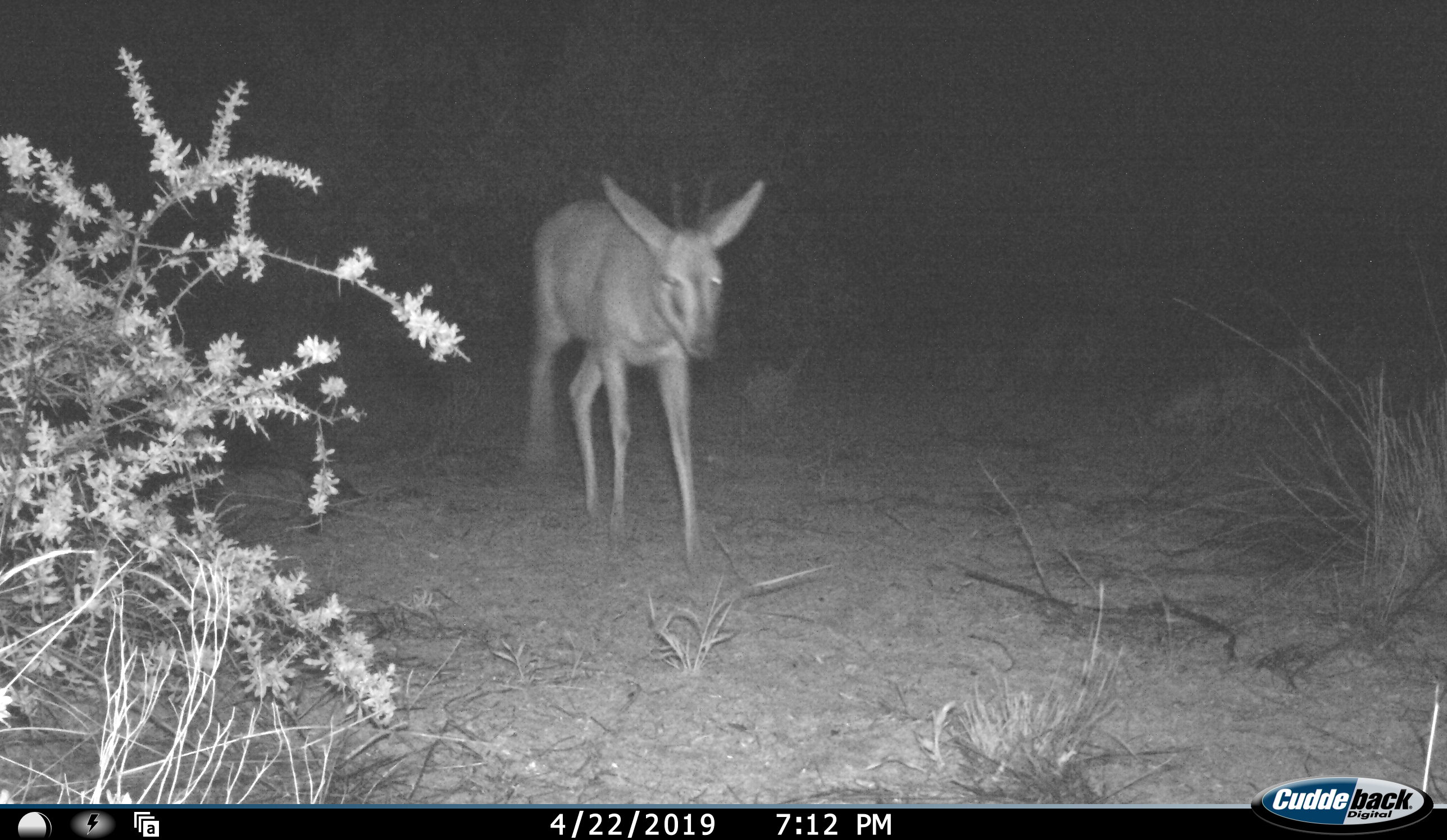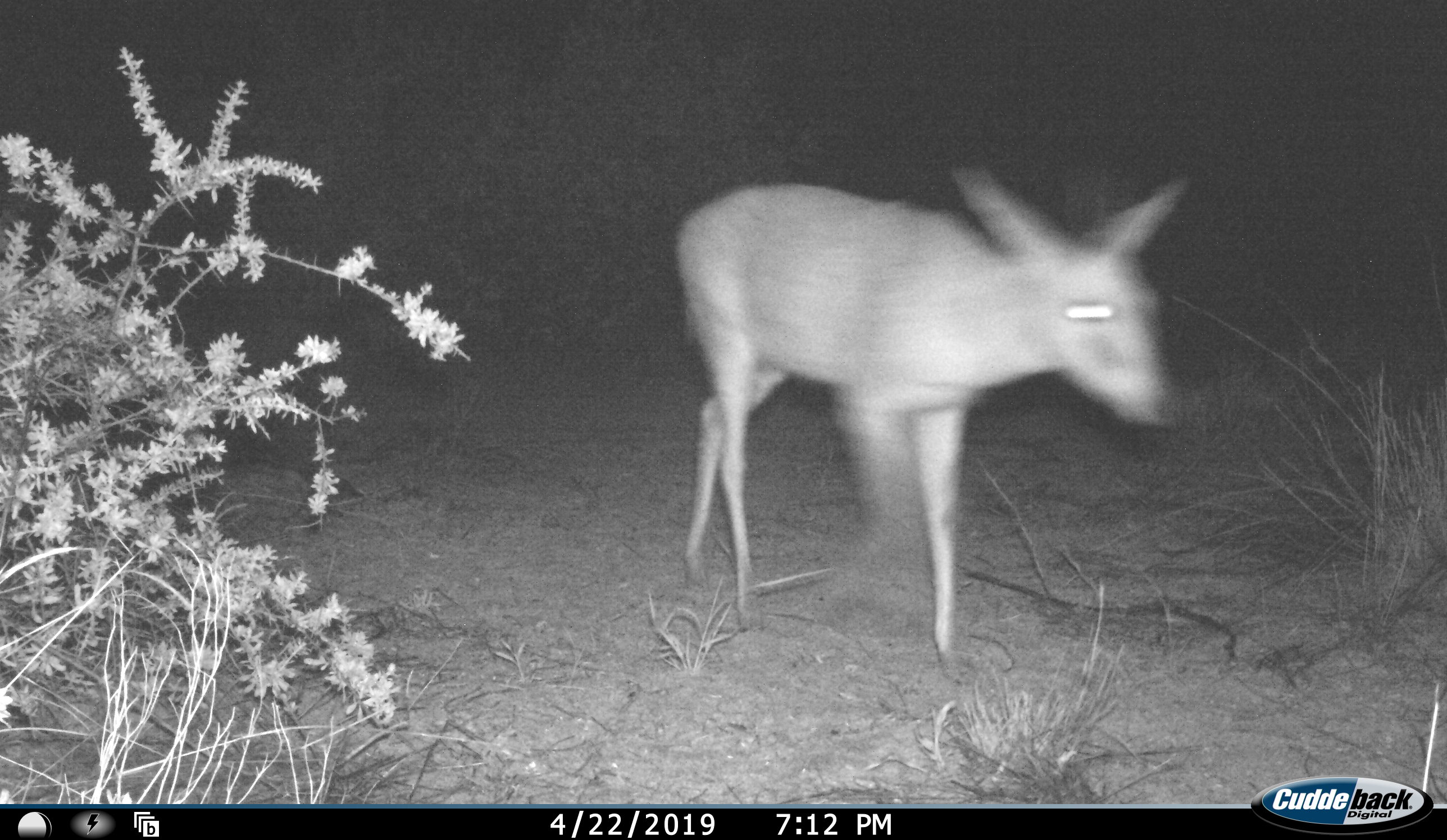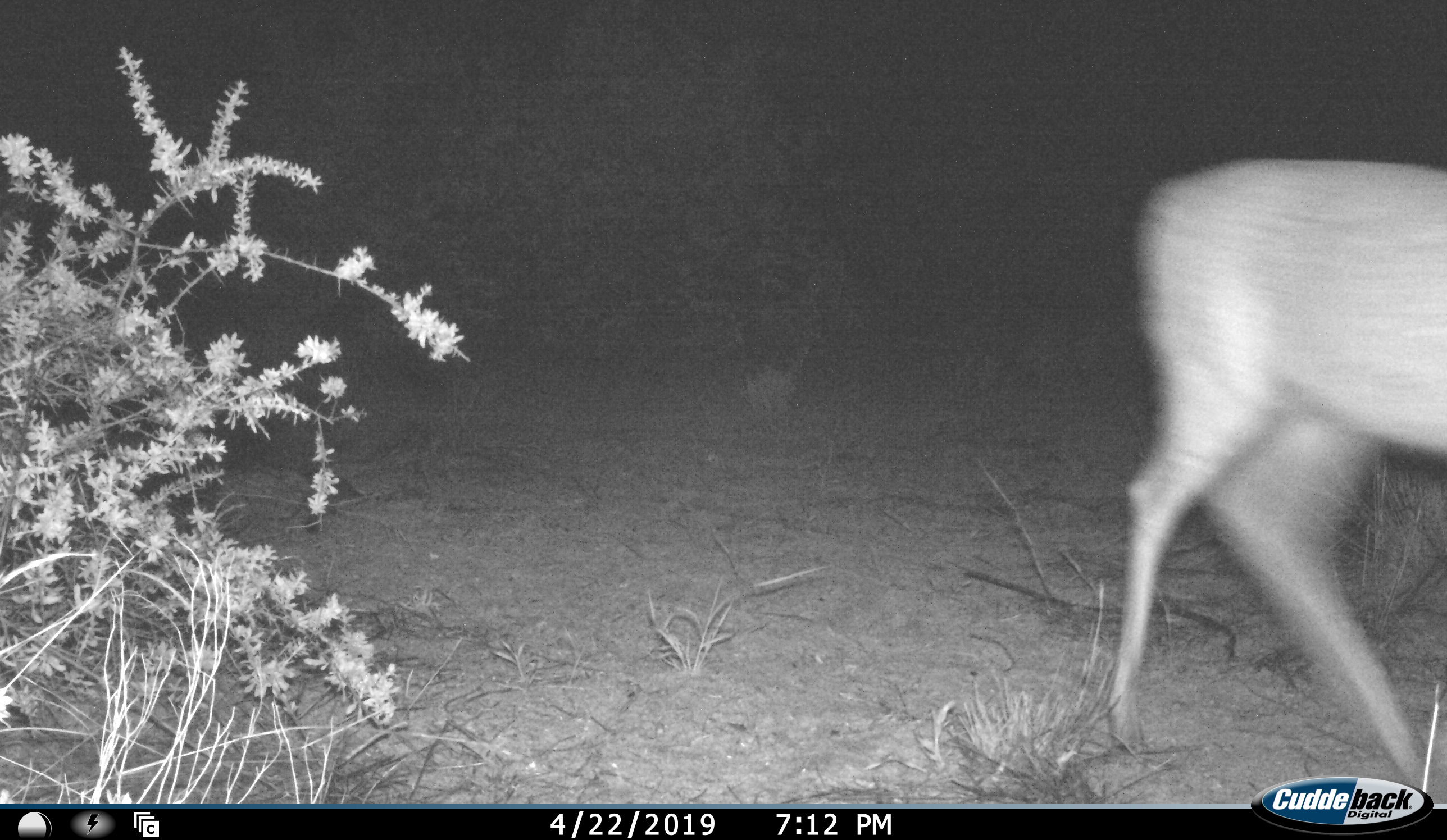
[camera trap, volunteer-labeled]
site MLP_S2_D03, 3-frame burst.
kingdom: Animalia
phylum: Chordata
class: Mammalia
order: Artiodactyla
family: Bovidae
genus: Sylvicapra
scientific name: Sylvicapra grimmia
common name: common duiker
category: duikercommongrey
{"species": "duikercommongrey (common duiker) (Sylvicapra grimmia)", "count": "1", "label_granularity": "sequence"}